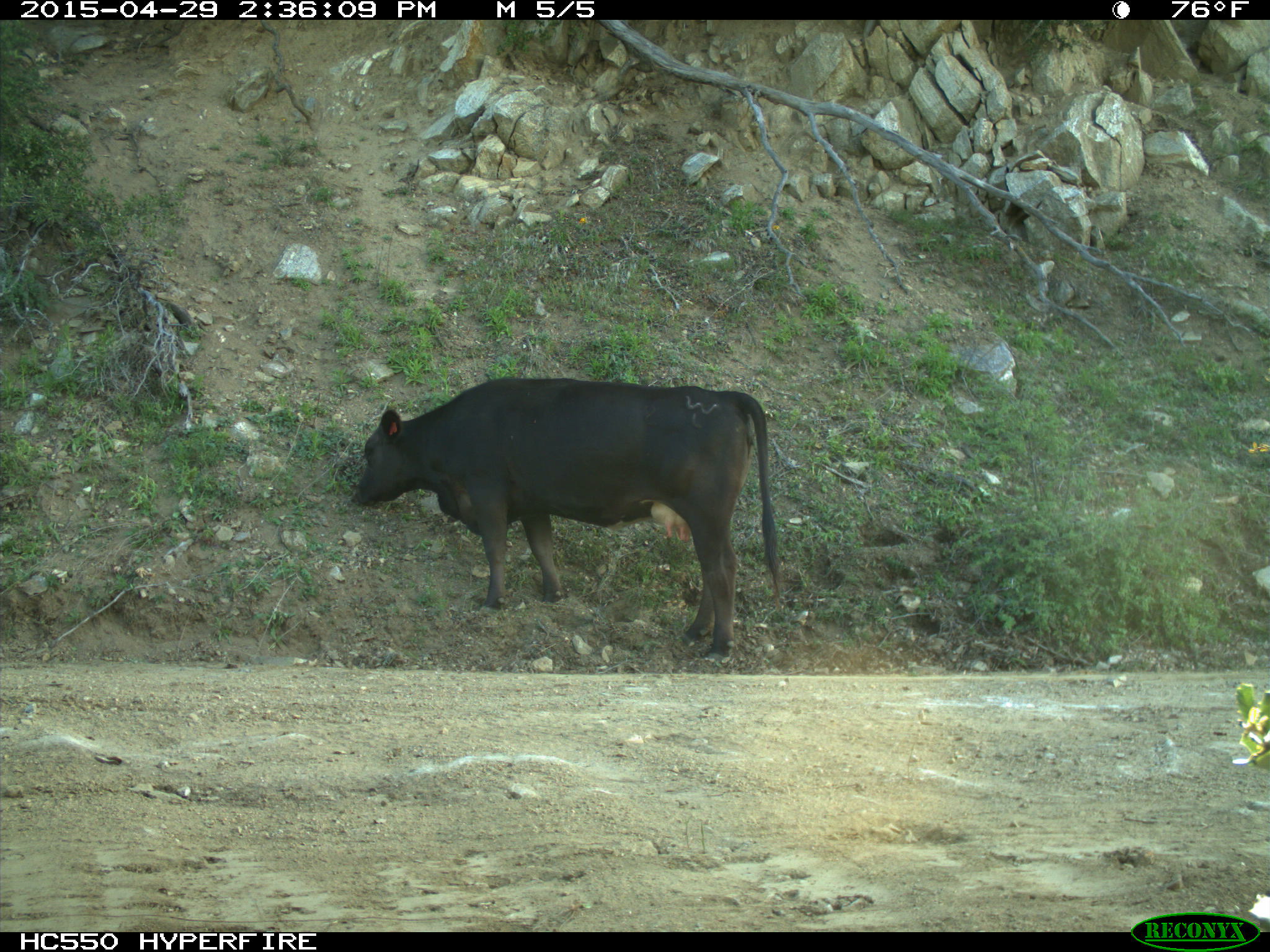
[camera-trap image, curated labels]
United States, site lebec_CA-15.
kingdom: Animalia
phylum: Chordata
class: Mammalia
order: Artiodactyla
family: Bovidae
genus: Bos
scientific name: Bos taurus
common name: domestic cow